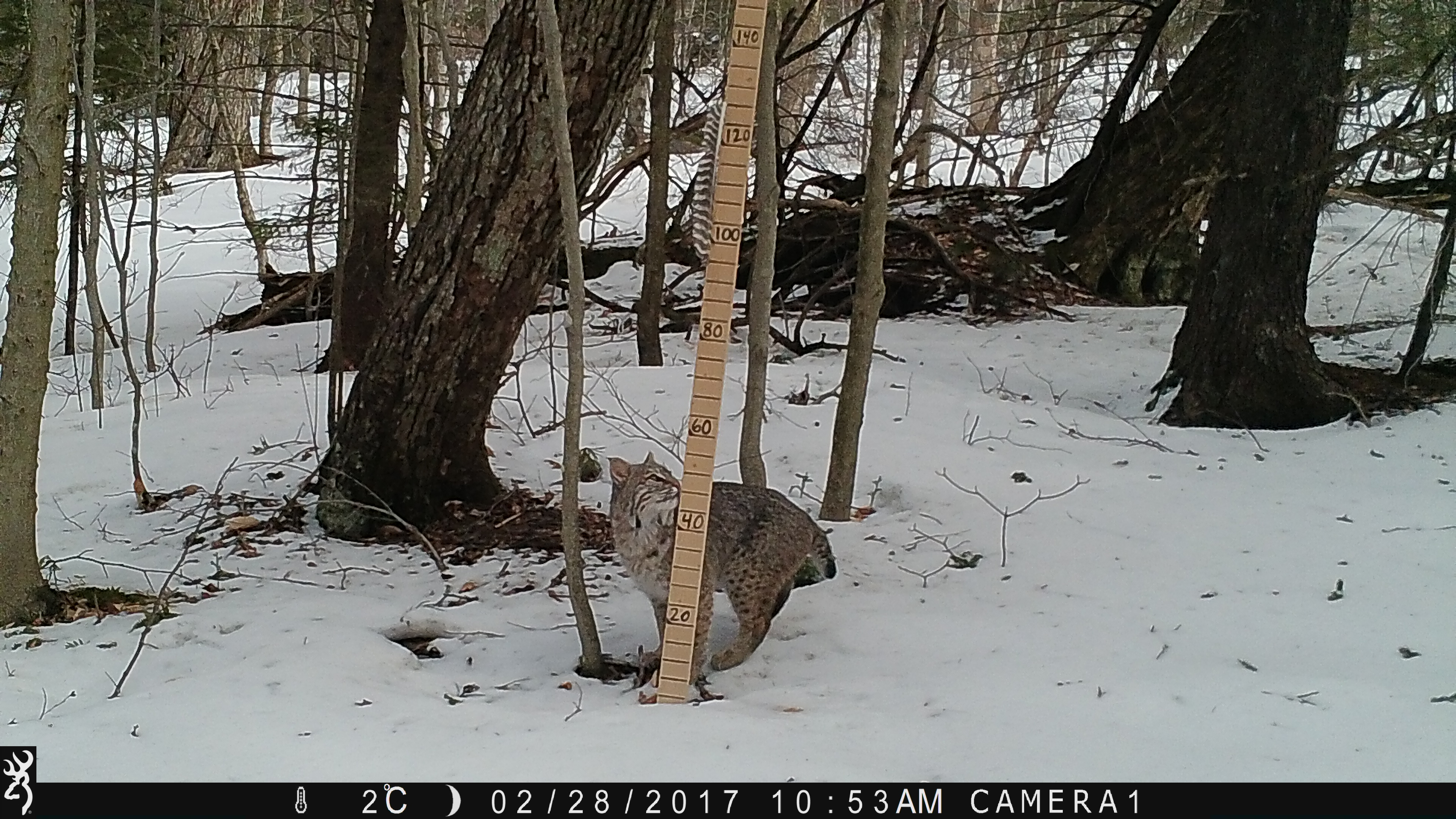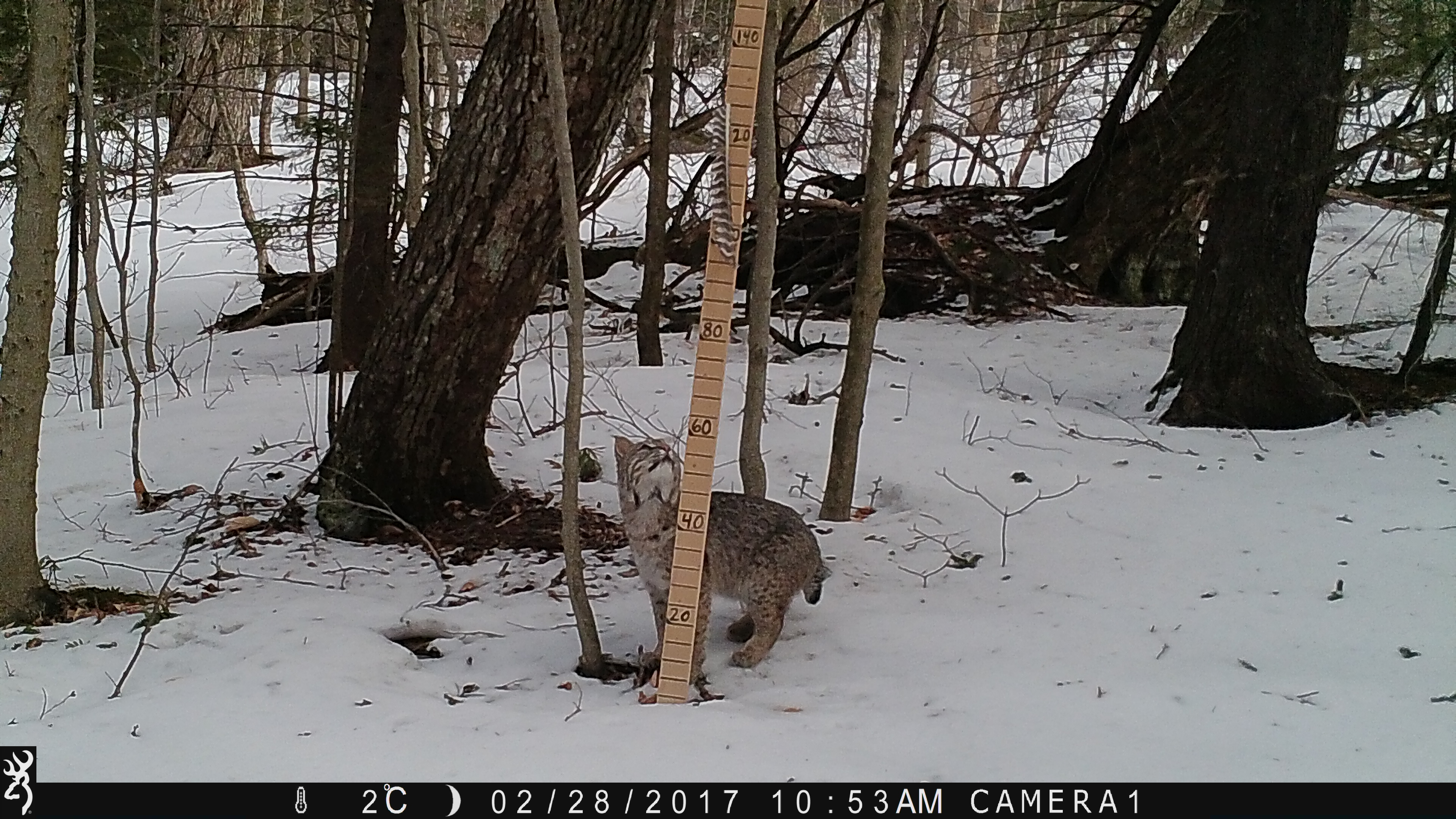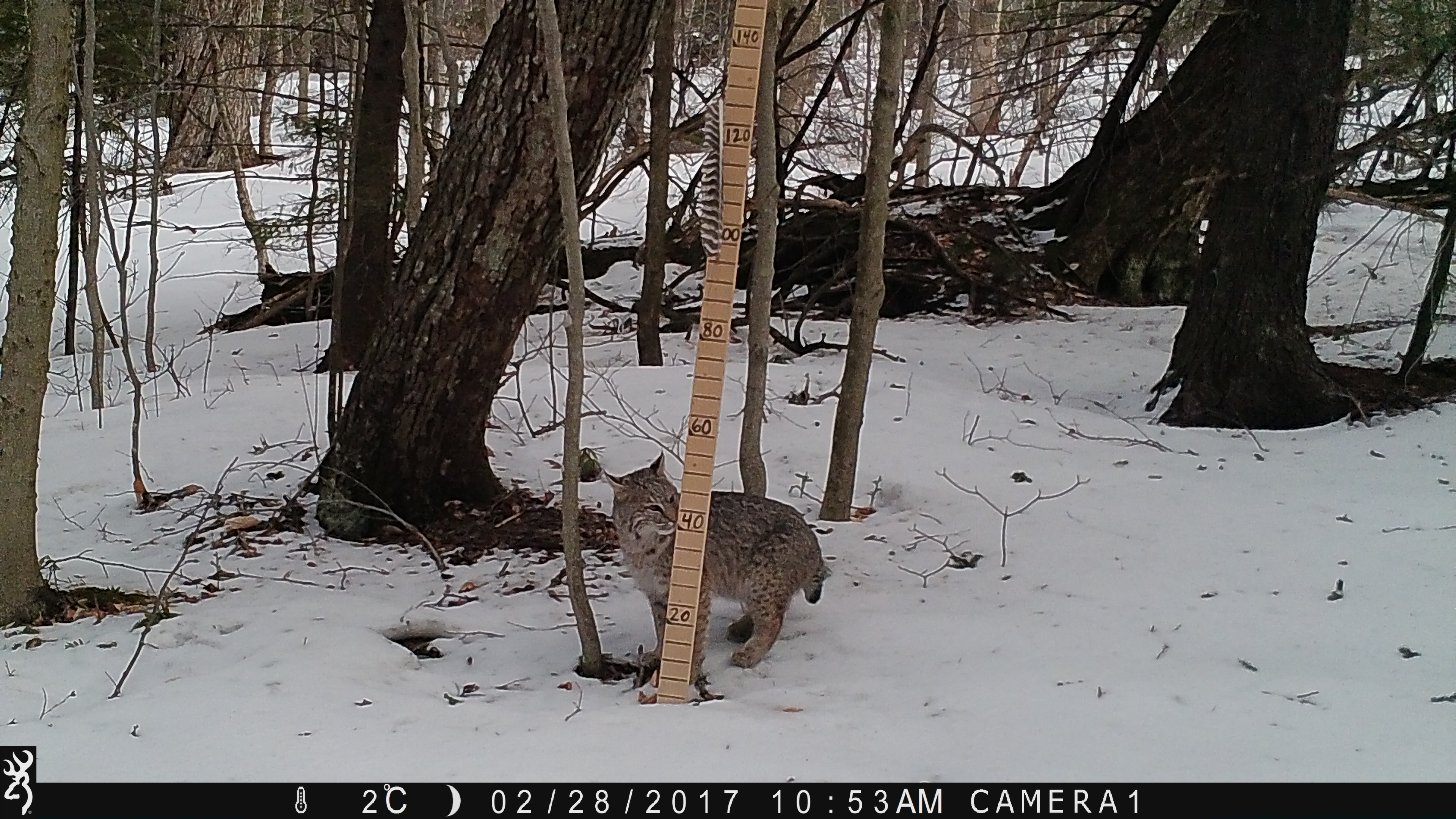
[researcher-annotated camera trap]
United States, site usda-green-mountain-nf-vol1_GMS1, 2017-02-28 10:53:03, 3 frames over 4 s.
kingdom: Animalia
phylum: Chordata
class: Mammalia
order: Carnivora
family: Felidae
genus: Lynx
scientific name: Lynx rufus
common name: bobcat